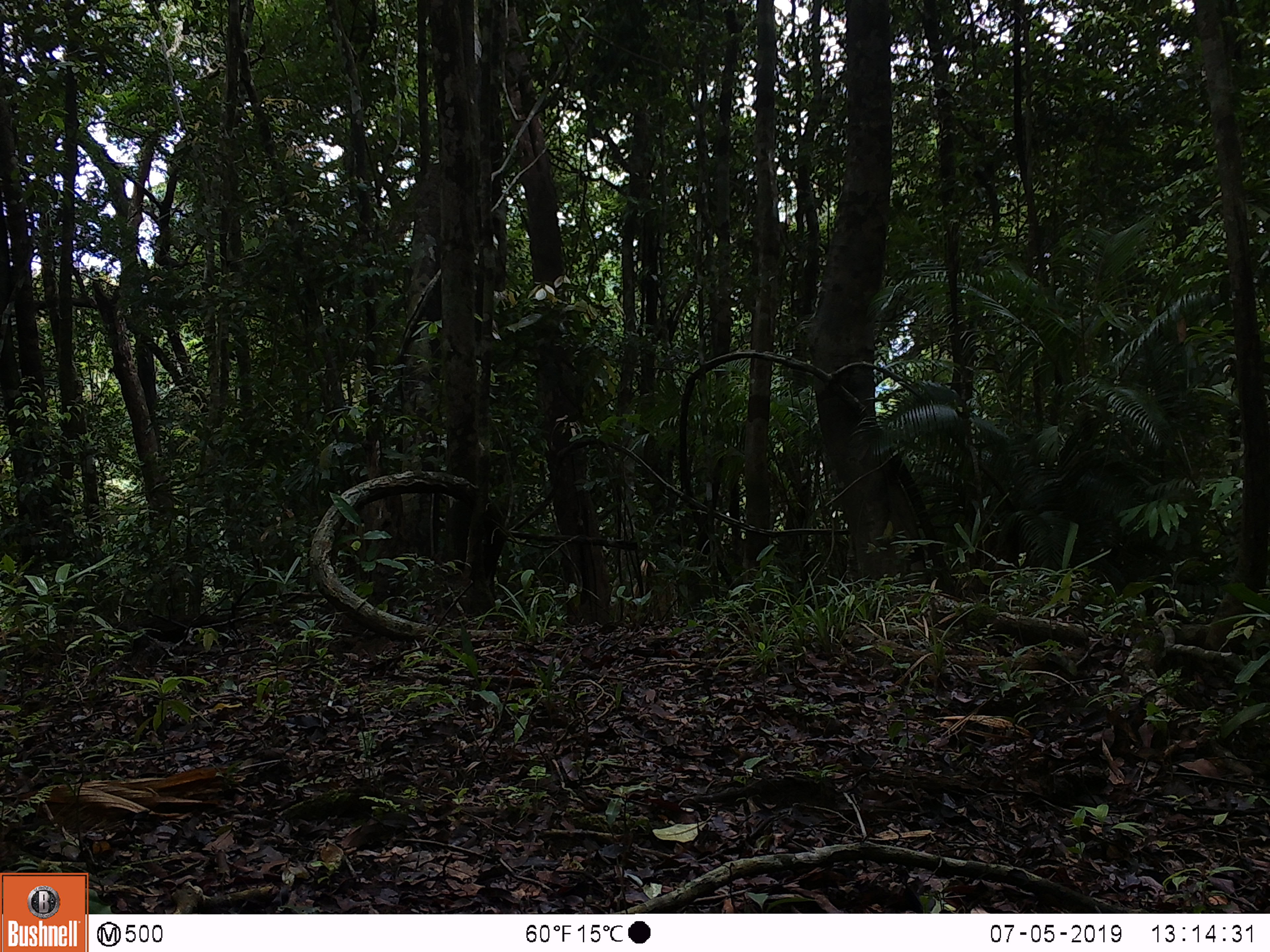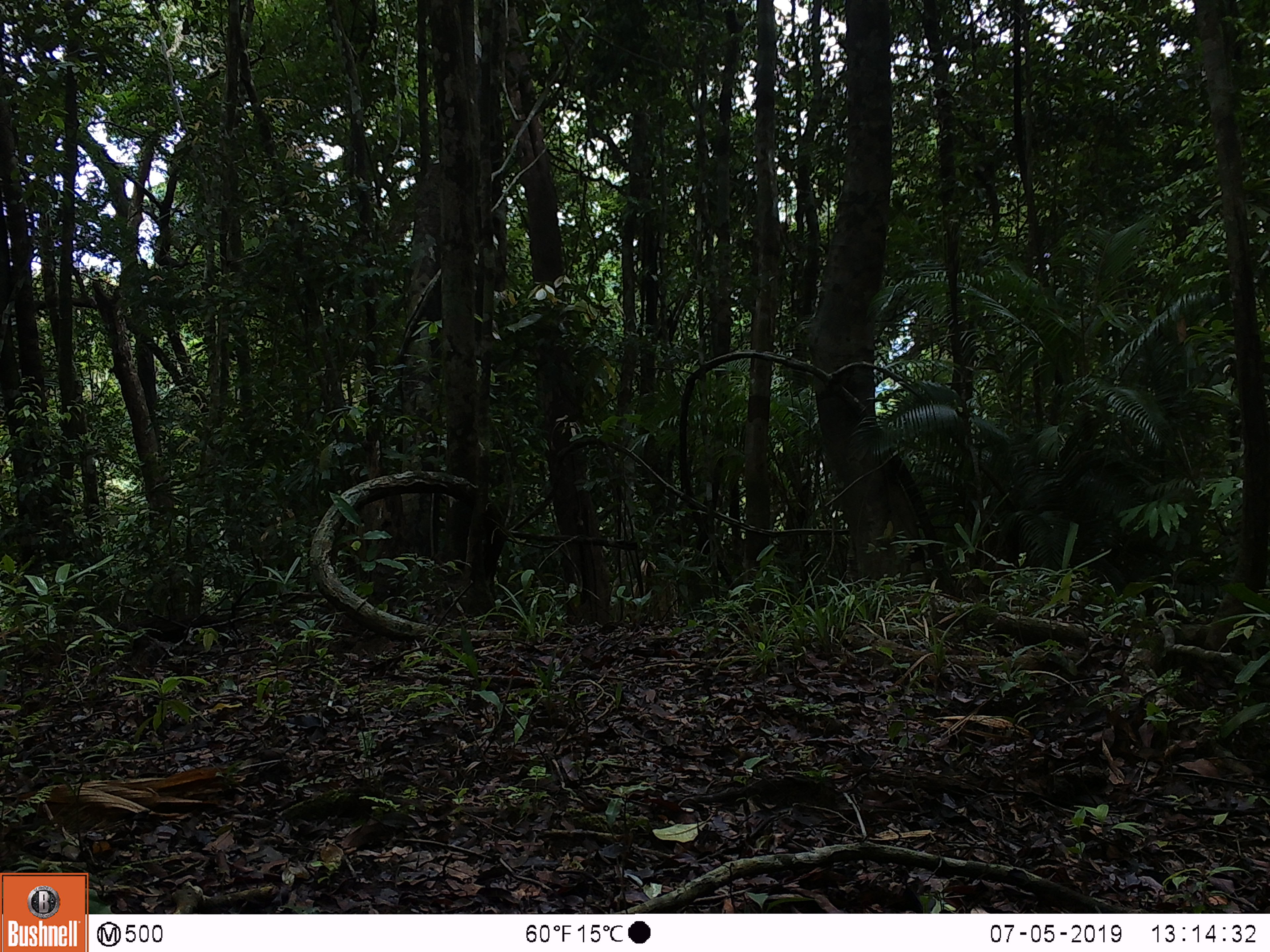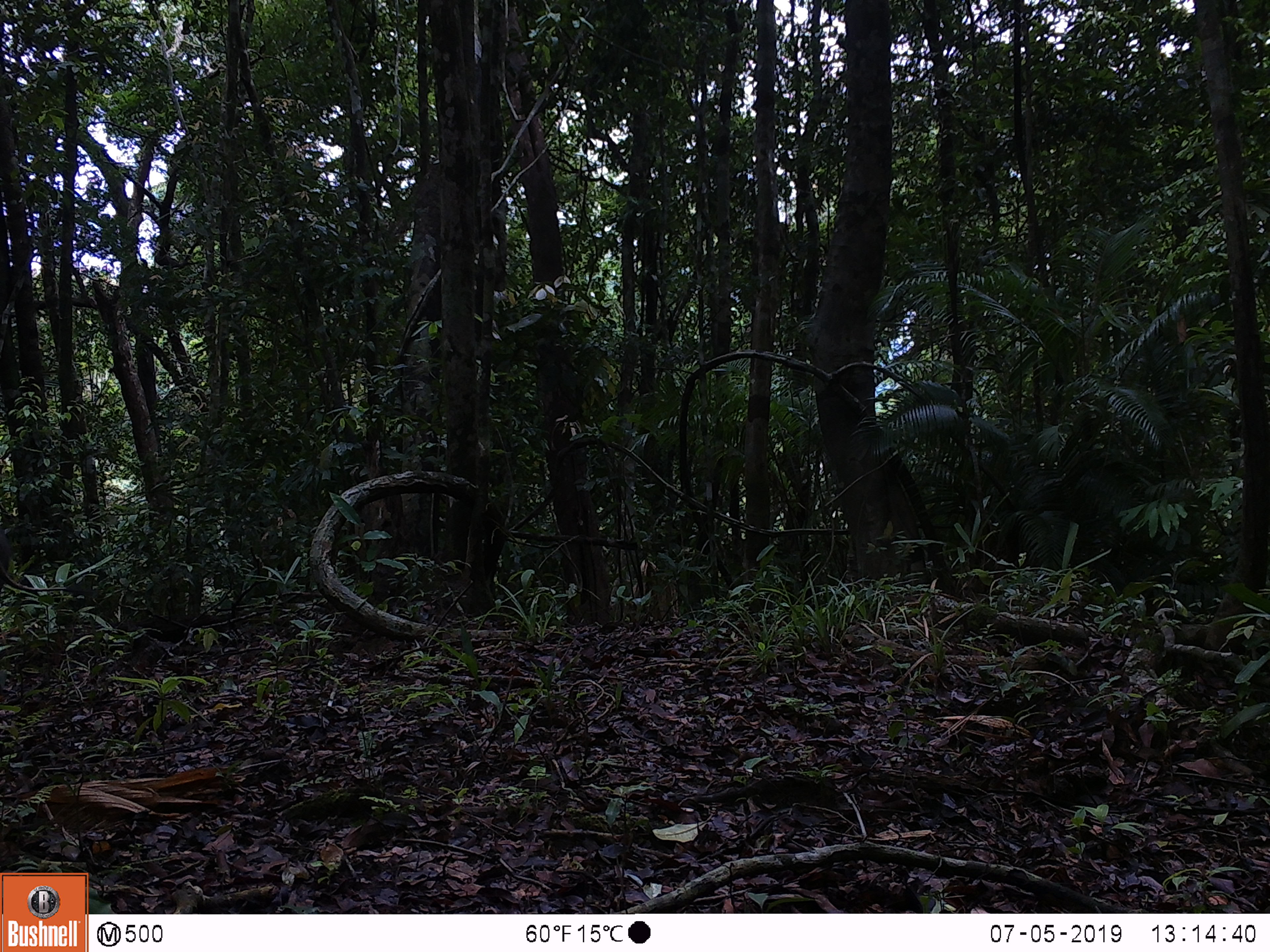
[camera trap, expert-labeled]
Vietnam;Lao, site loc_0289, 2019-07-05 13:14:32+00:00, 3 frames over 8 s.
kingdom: Animalia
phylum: Chordata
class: Mammalia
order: Artiodactyla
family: Suidae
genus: Sus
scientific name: Sus scrofa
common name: eurasian wild pig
Eurasian wild pig (Sus scrofa). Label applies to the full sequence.